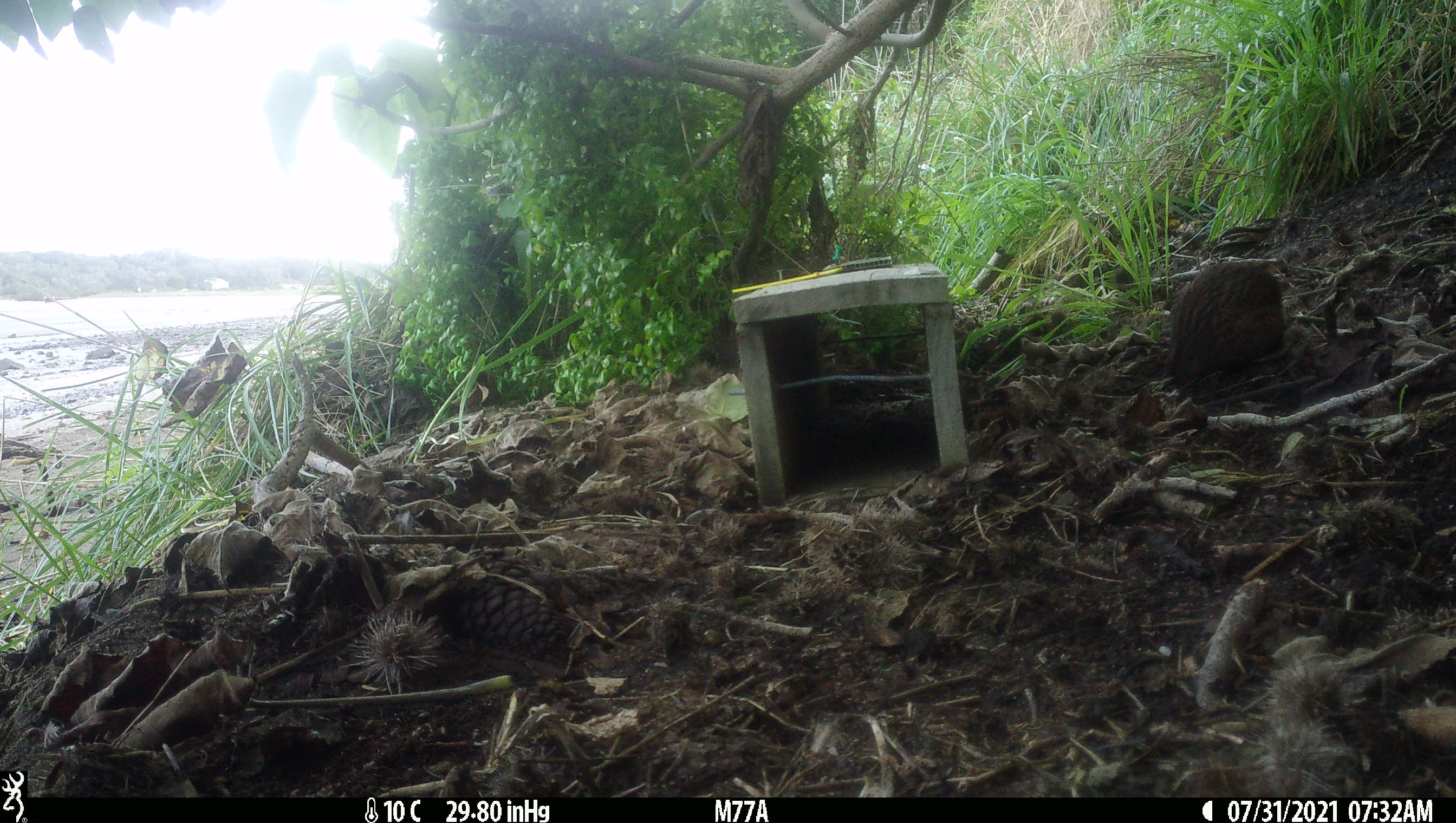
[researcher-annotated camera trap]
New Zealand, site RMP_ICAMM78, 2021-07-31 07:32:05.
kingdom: Animalia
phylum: Chordata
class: Aves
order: Galliformes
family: Phasianidae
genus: Synoicus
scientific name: Synoicus ypsilophorus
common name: brown quail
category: quail brown